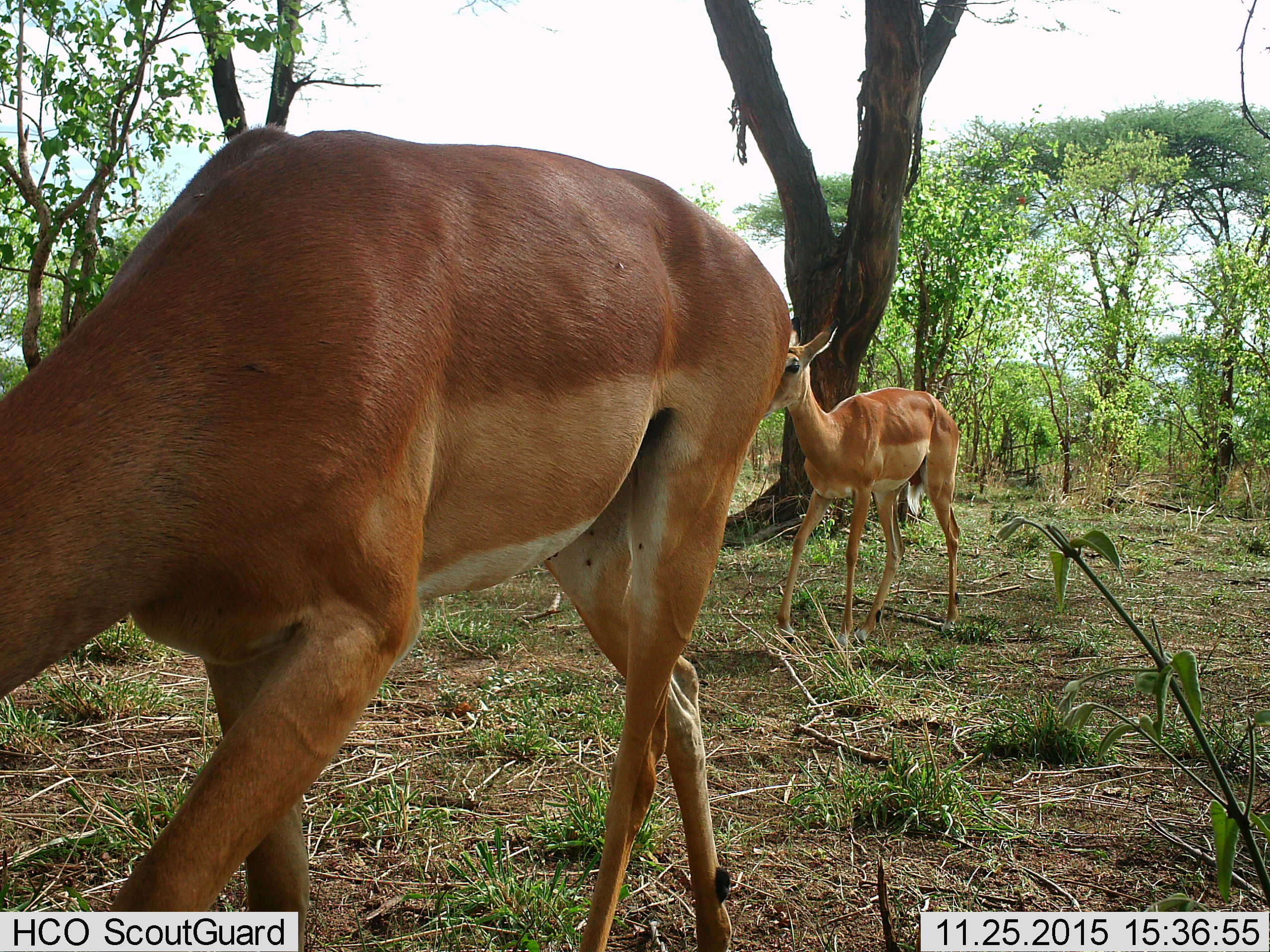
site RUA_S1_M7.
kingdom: Animalia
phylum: Chordata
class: Mammalia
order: Artiodactyla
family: Bovidae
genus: Aepyceros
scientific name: Aepyceros melampus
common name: impala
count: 2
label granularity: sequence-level